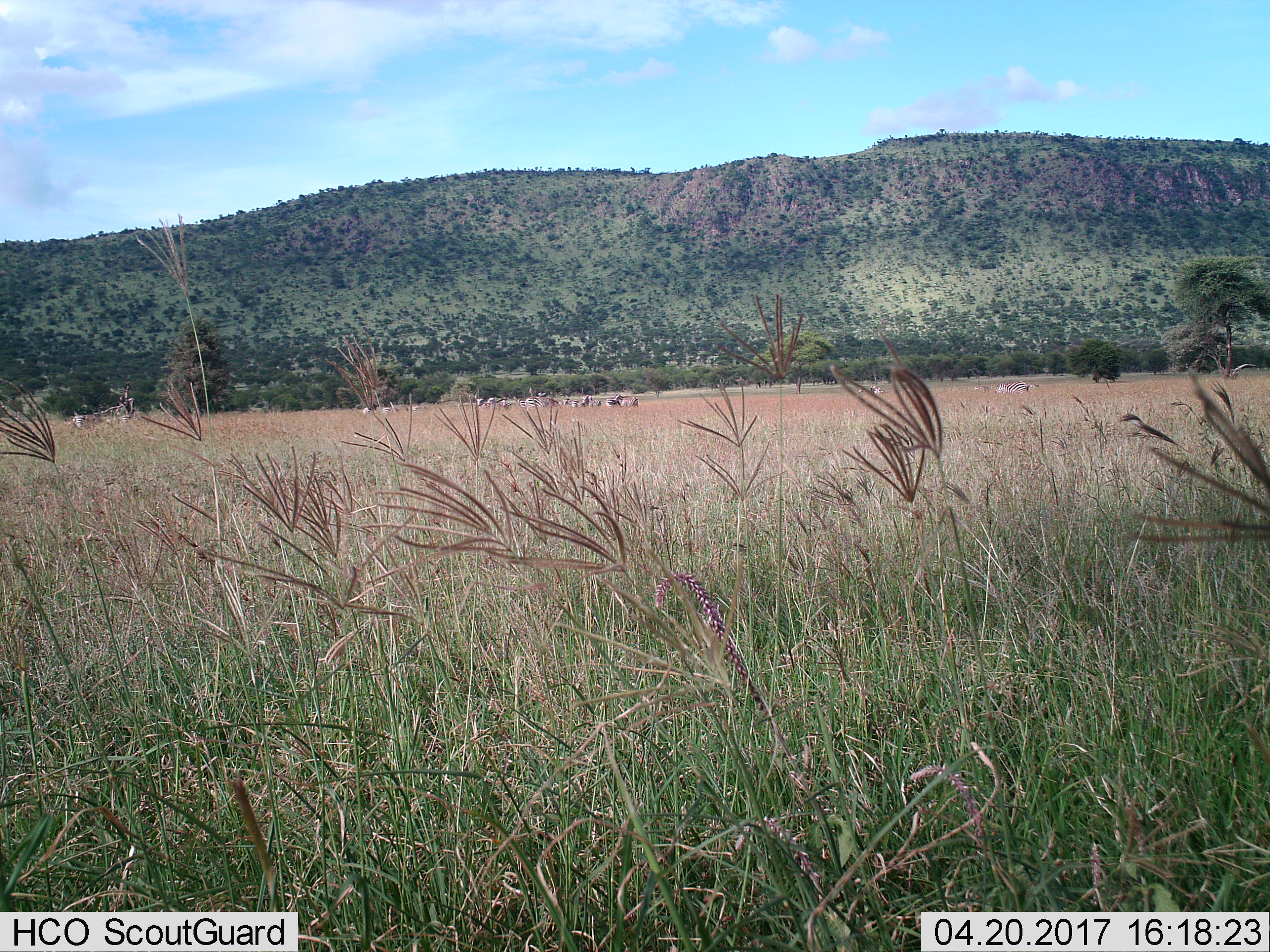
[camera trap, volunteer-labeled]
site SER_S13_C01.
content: unidentified animal